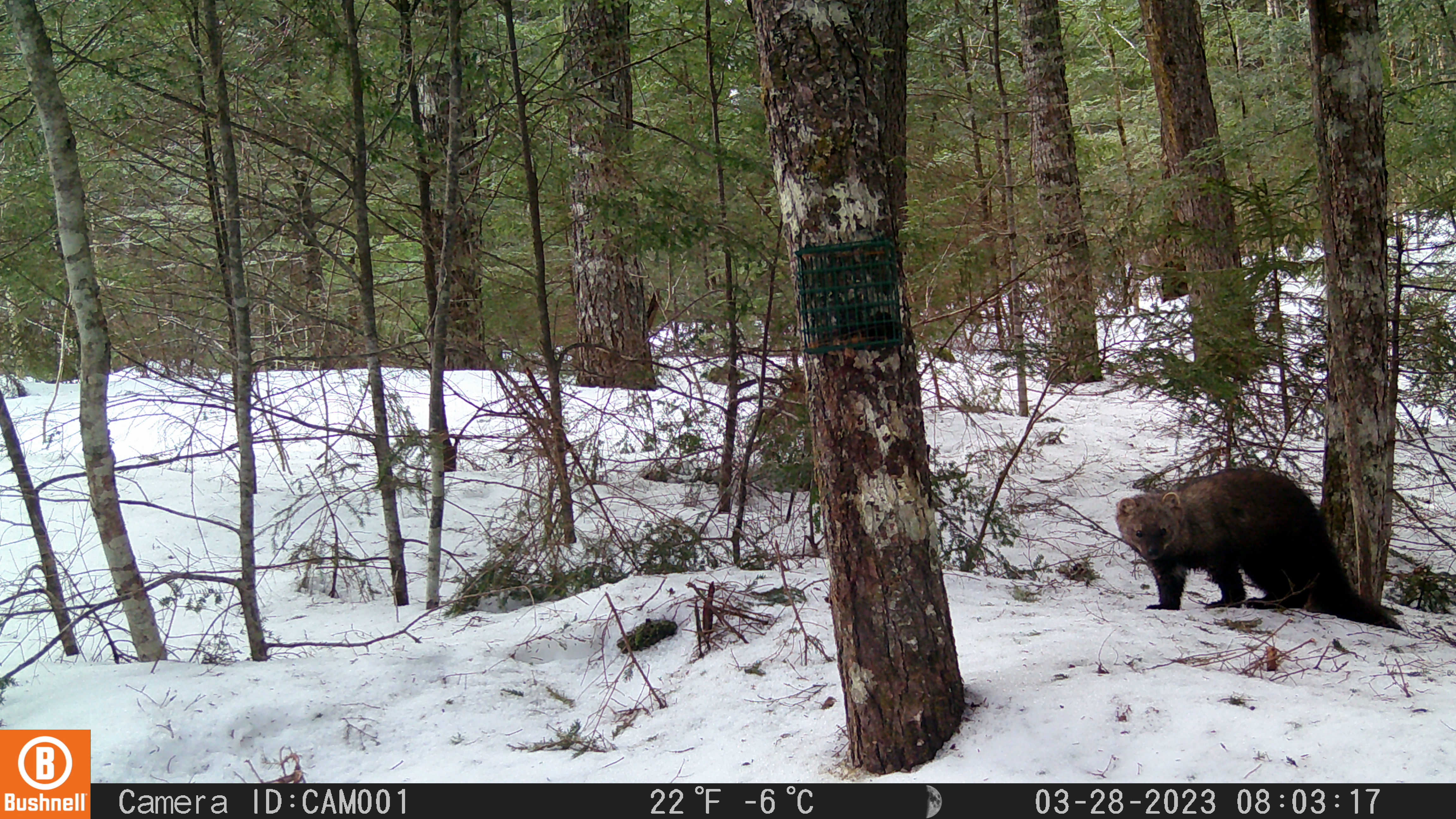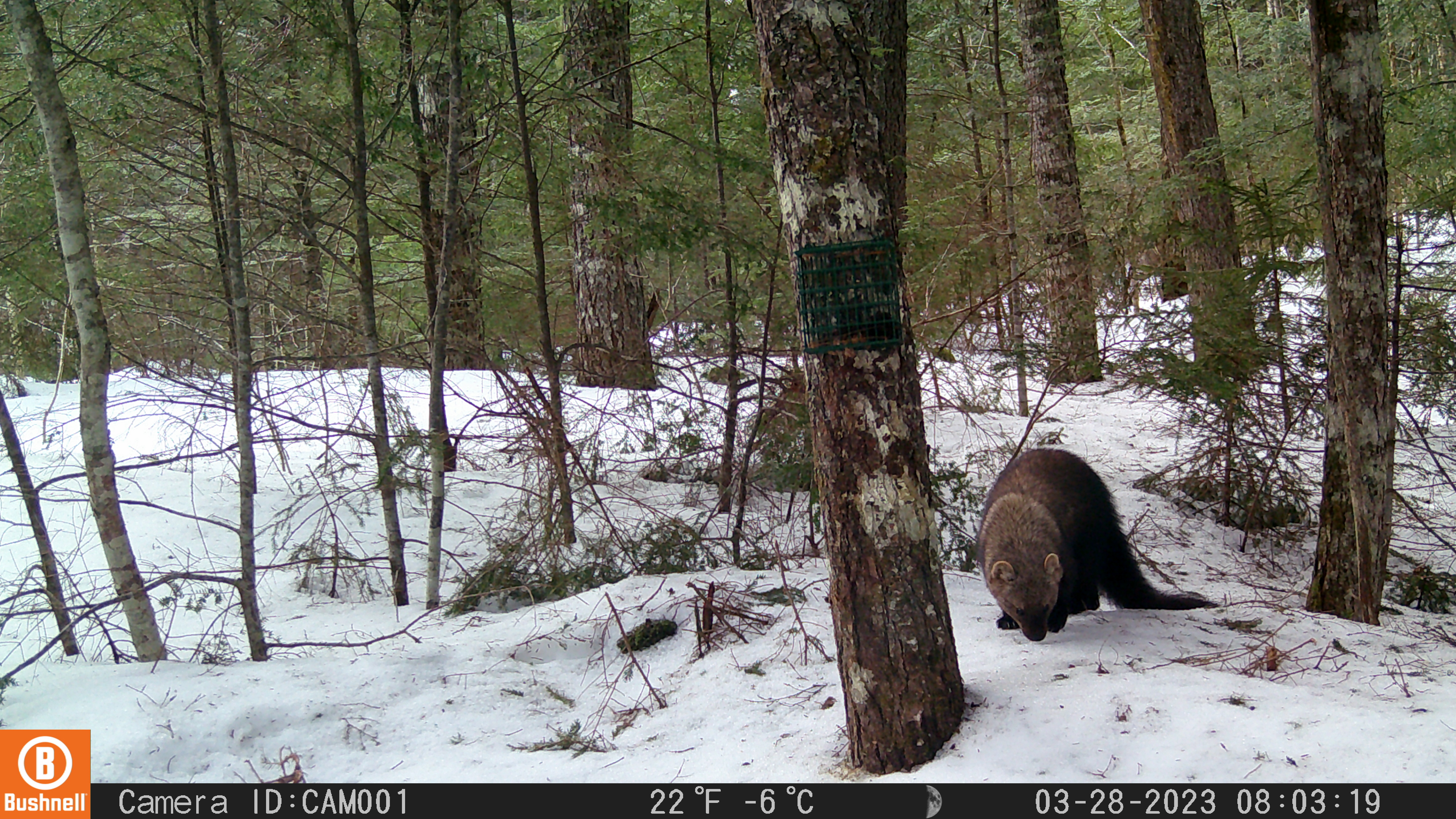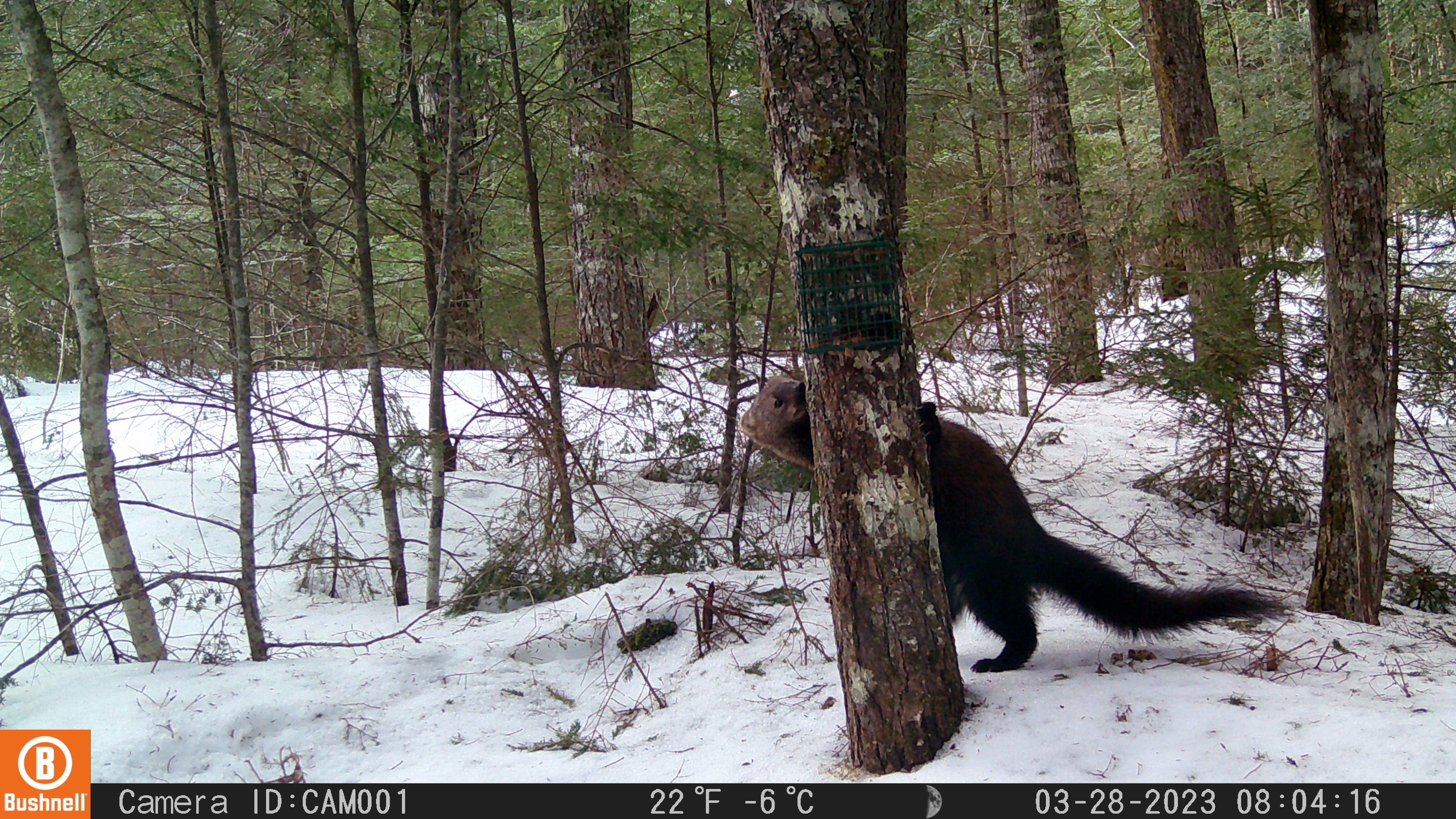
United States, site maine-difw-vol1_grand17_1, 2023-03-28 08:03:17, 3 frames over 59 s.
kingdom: Animalia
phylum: Chordata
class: Mammalia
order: Carnivora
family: Mustelidae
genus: Pekania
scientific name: Pekania pennanti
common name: fisher